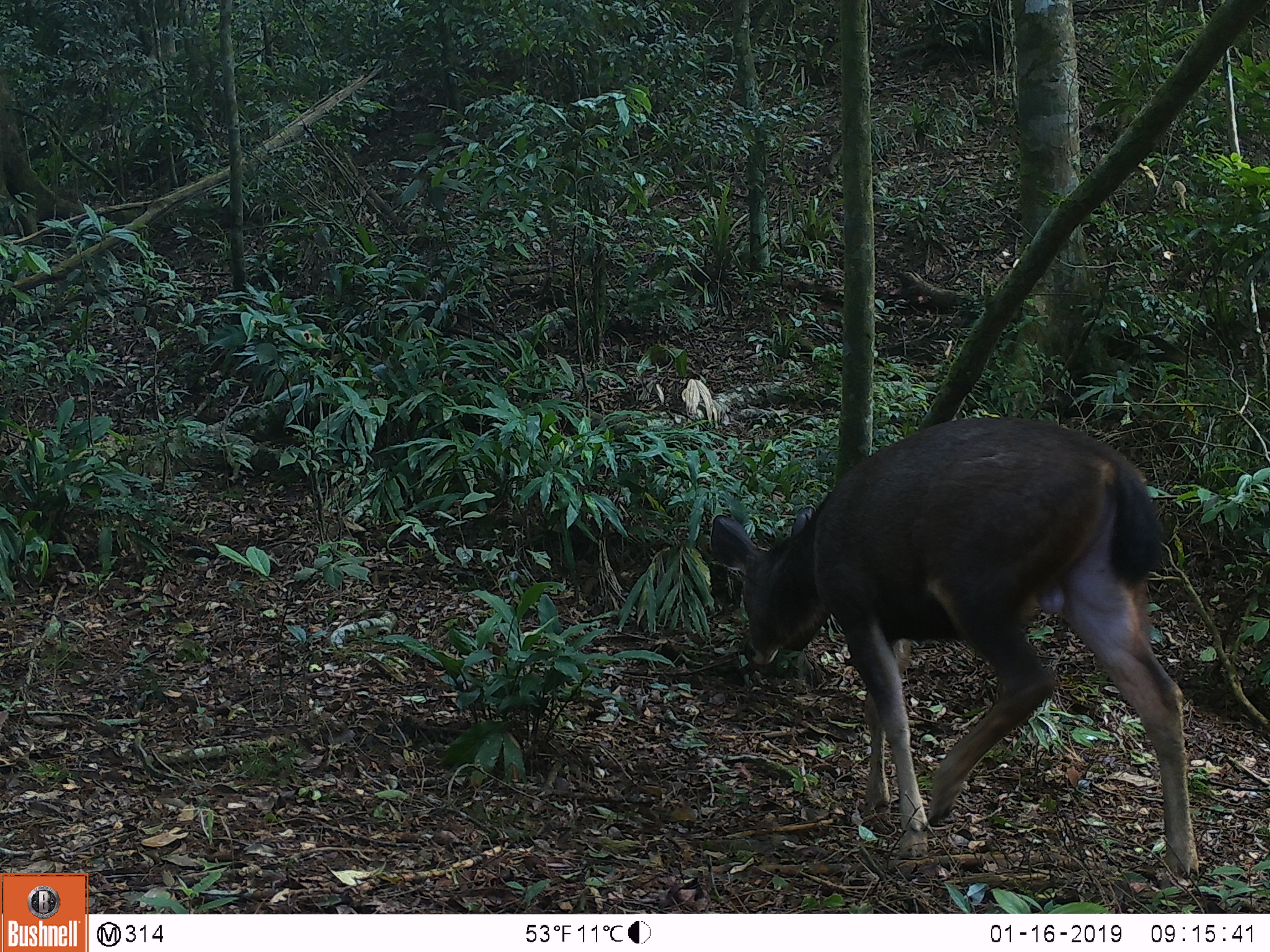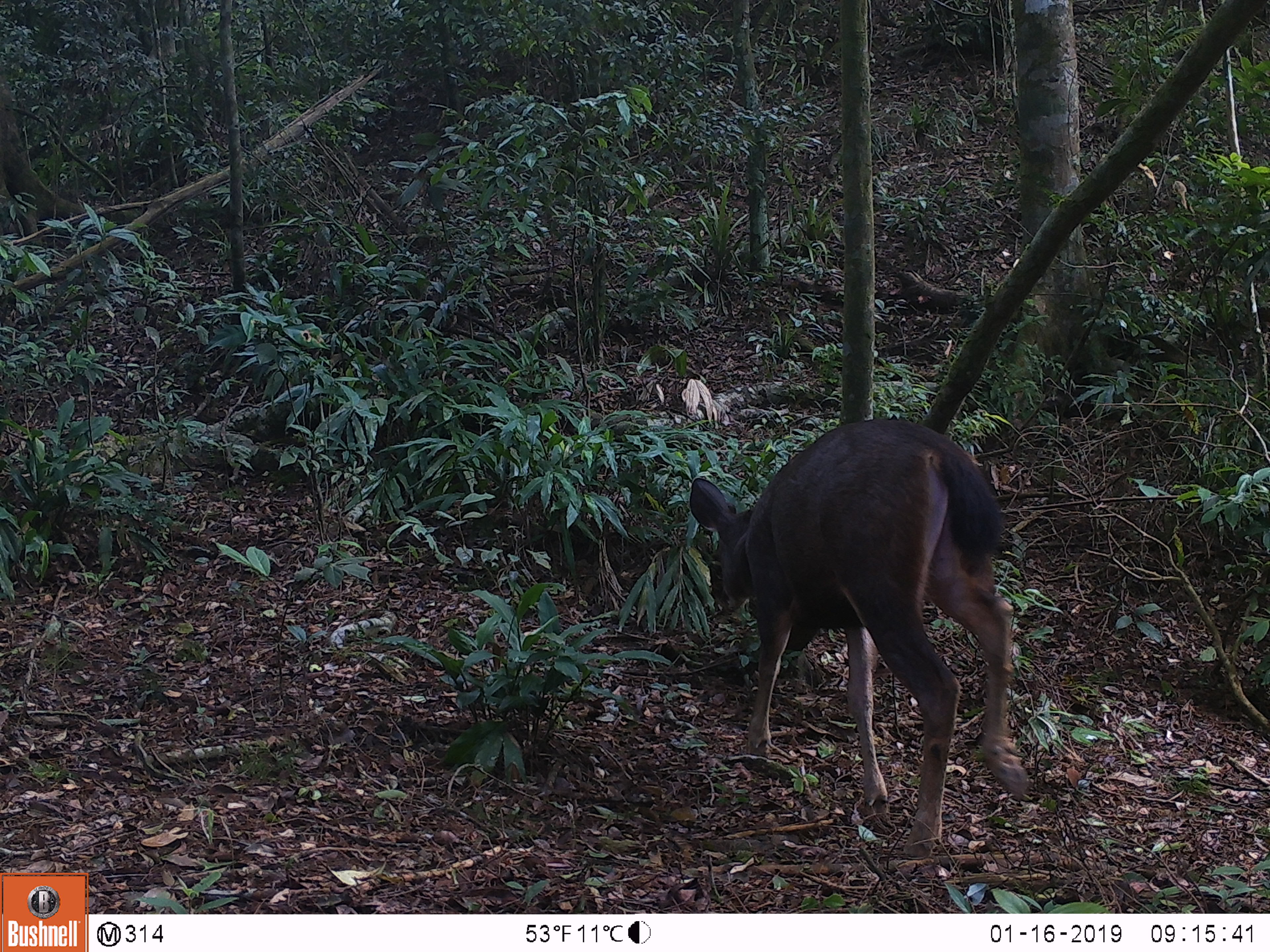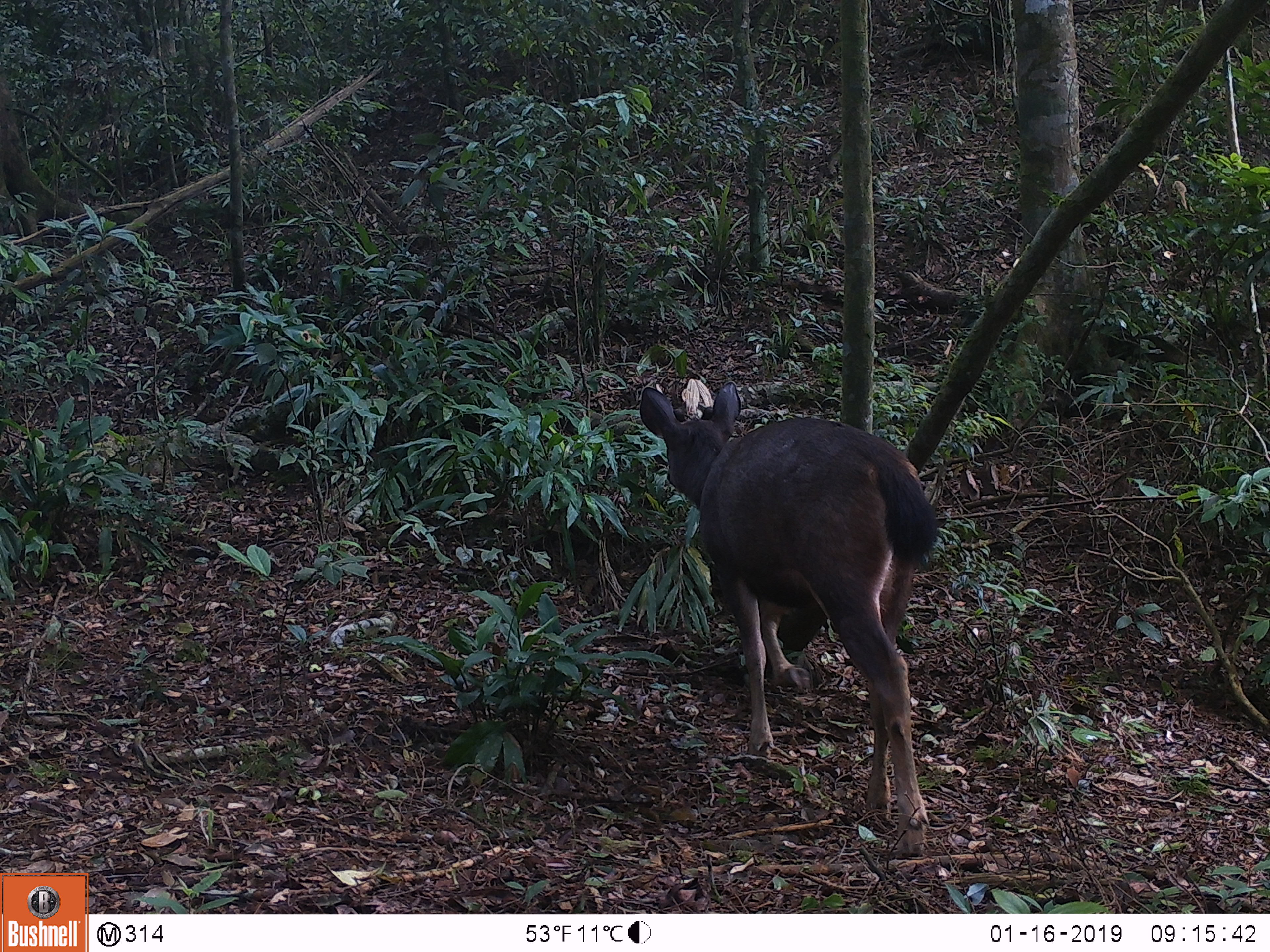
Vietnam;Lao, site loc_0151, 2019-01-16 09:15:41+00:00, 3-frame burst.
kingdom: Animalia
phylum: Chordata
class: Mammalia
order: Artiodactyla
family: Cervidae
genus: Rusa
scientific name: Rusa unicolor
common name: sambar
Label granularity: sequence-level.